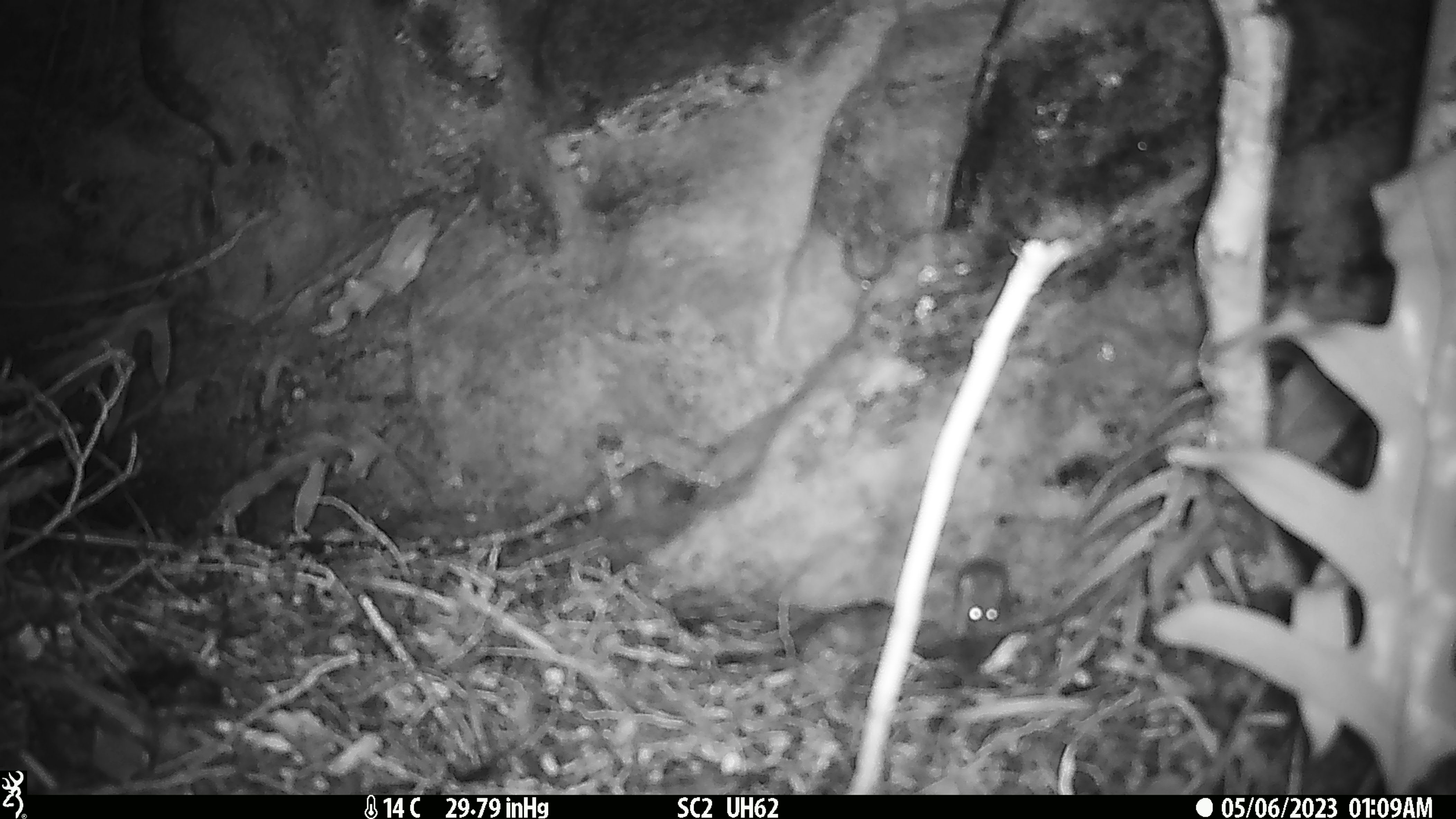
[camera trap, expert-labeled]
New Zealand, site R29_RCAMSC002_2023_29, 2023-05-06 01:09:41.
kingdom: Animalia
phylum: Chordata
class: Mammalia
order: Rodentia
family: Muridae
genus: Mus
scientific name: Mus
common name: mouse